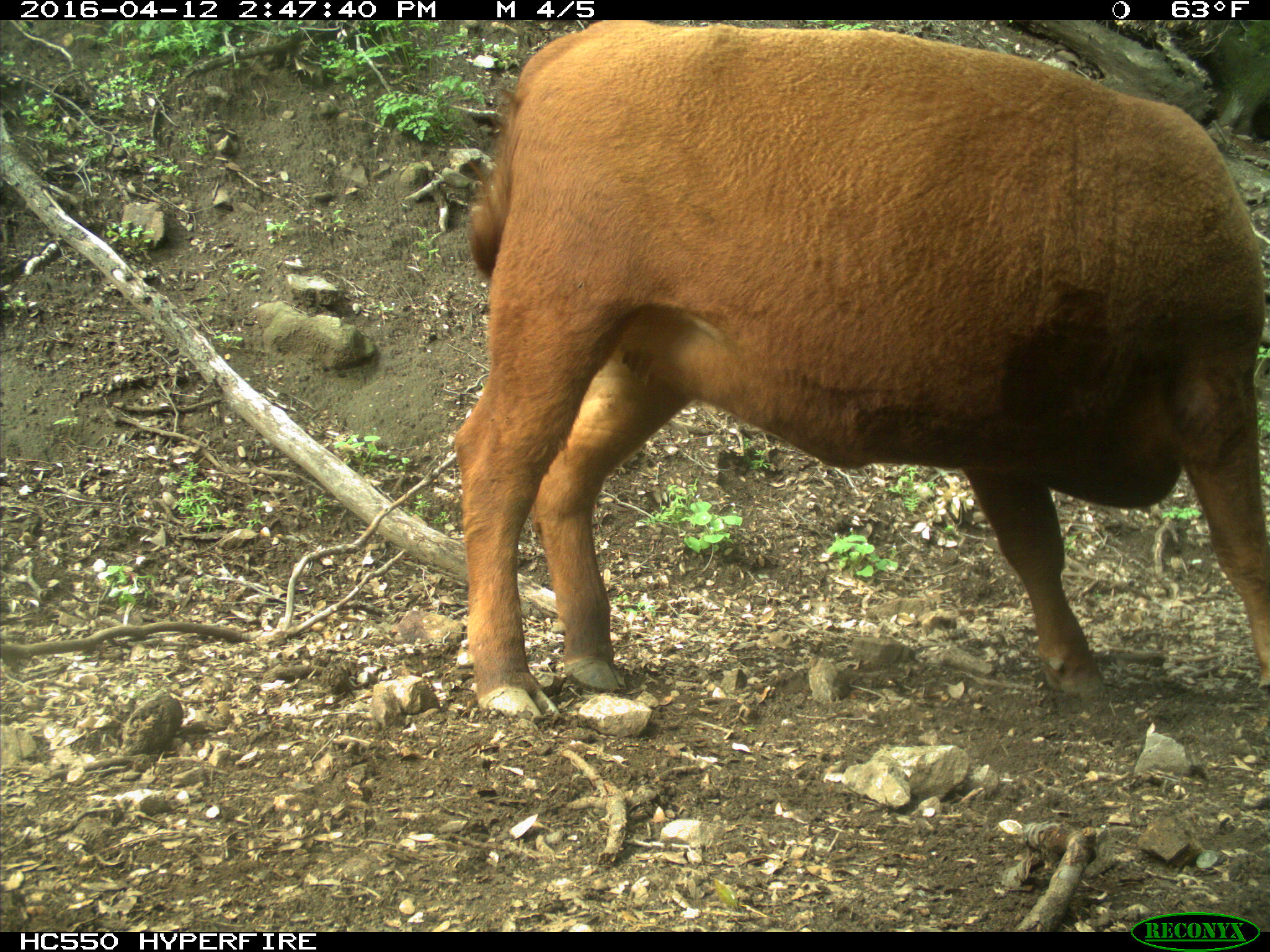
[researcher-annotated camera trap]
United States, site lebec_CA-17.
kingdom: Animalia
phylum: Chordata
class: Mammalia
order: Artiodactyla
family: Bovidae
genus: Bos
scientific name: Bos taurus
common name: domestic cow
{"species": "Bos taurus (domestic cow)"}